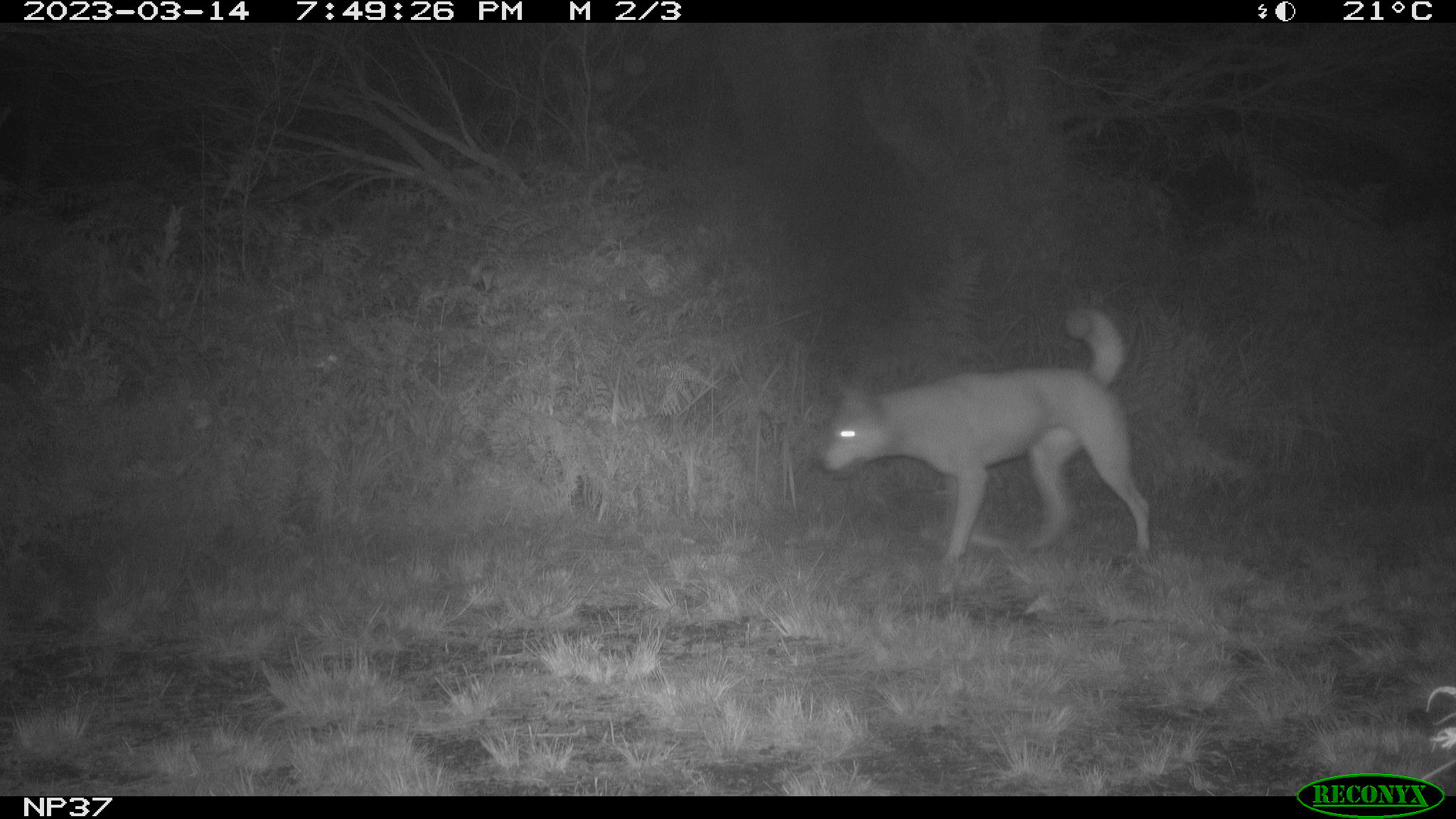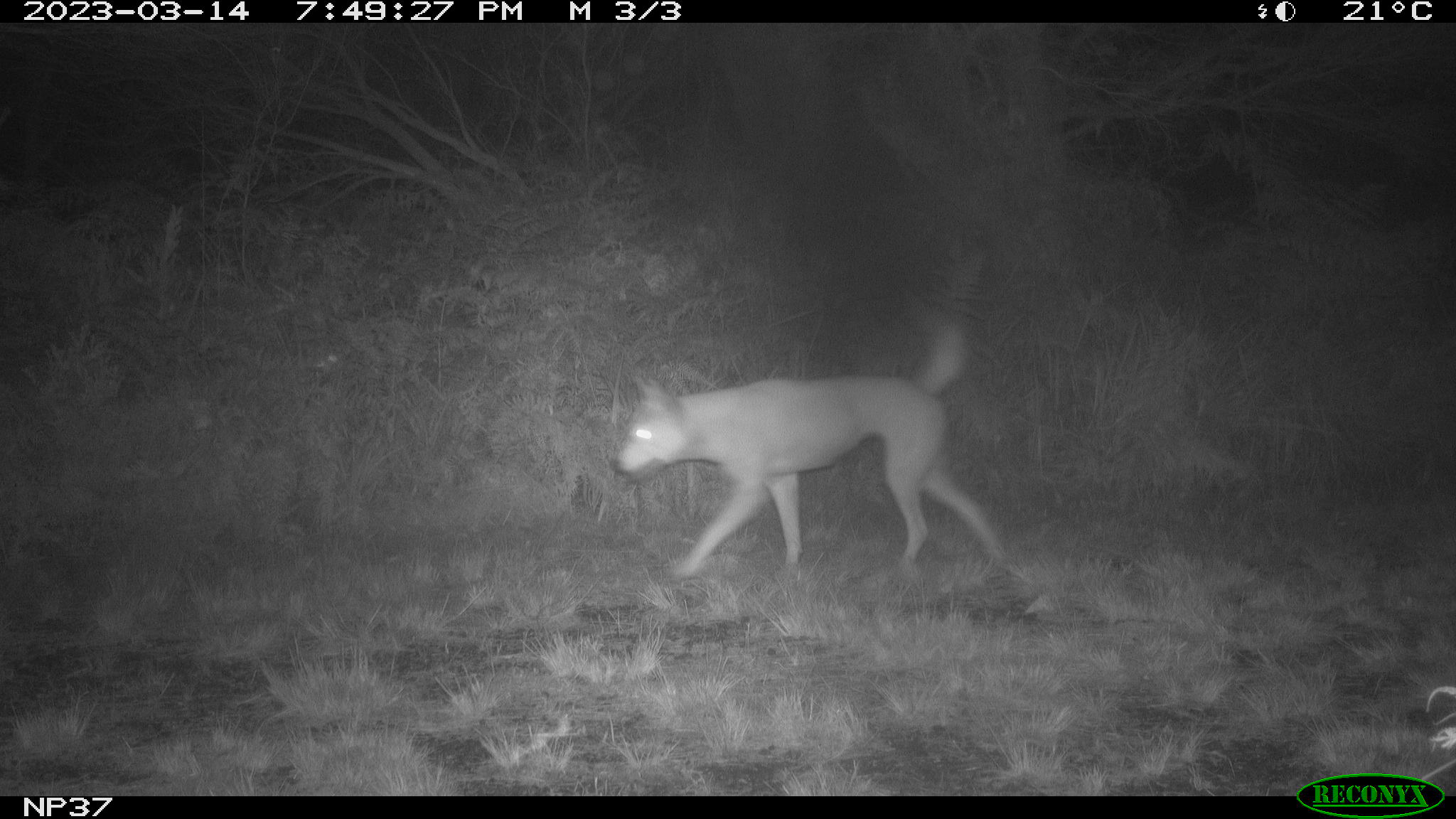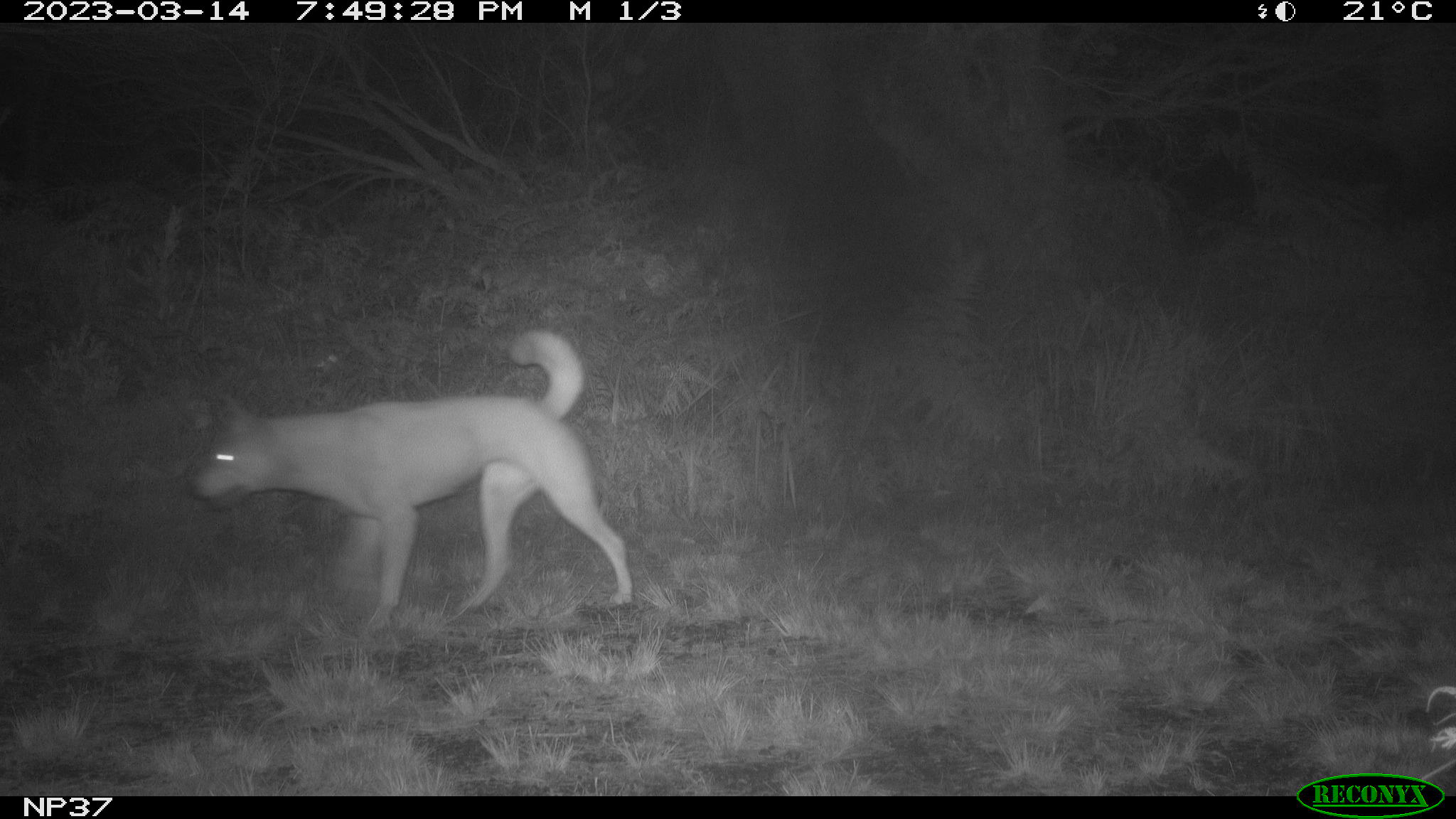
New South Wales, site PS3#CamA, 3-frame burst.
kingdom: Animalia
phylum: Chordata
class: Mammalia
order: Carnivora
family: Canidae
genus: Canis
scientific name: Canis familiaris dingo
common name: dingo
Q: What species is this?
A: Dingo (Canis familiaris dingo).